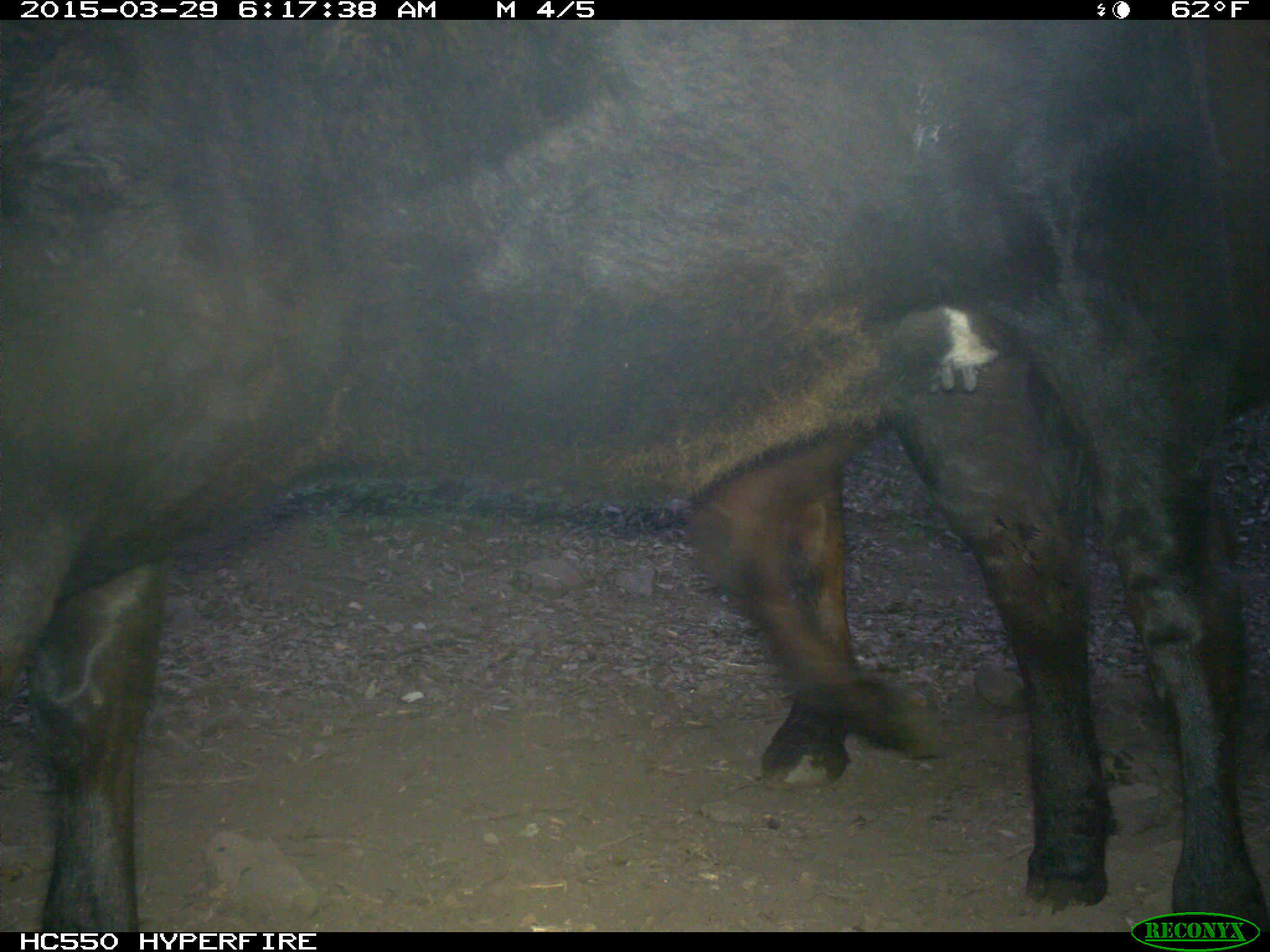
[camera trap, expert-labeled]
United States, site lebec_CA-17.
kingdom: Animalia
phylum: Chordata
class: Mammalia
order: Artiodactyla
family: Bovidae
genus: Bos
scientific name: Bos taurus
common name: domestic cow